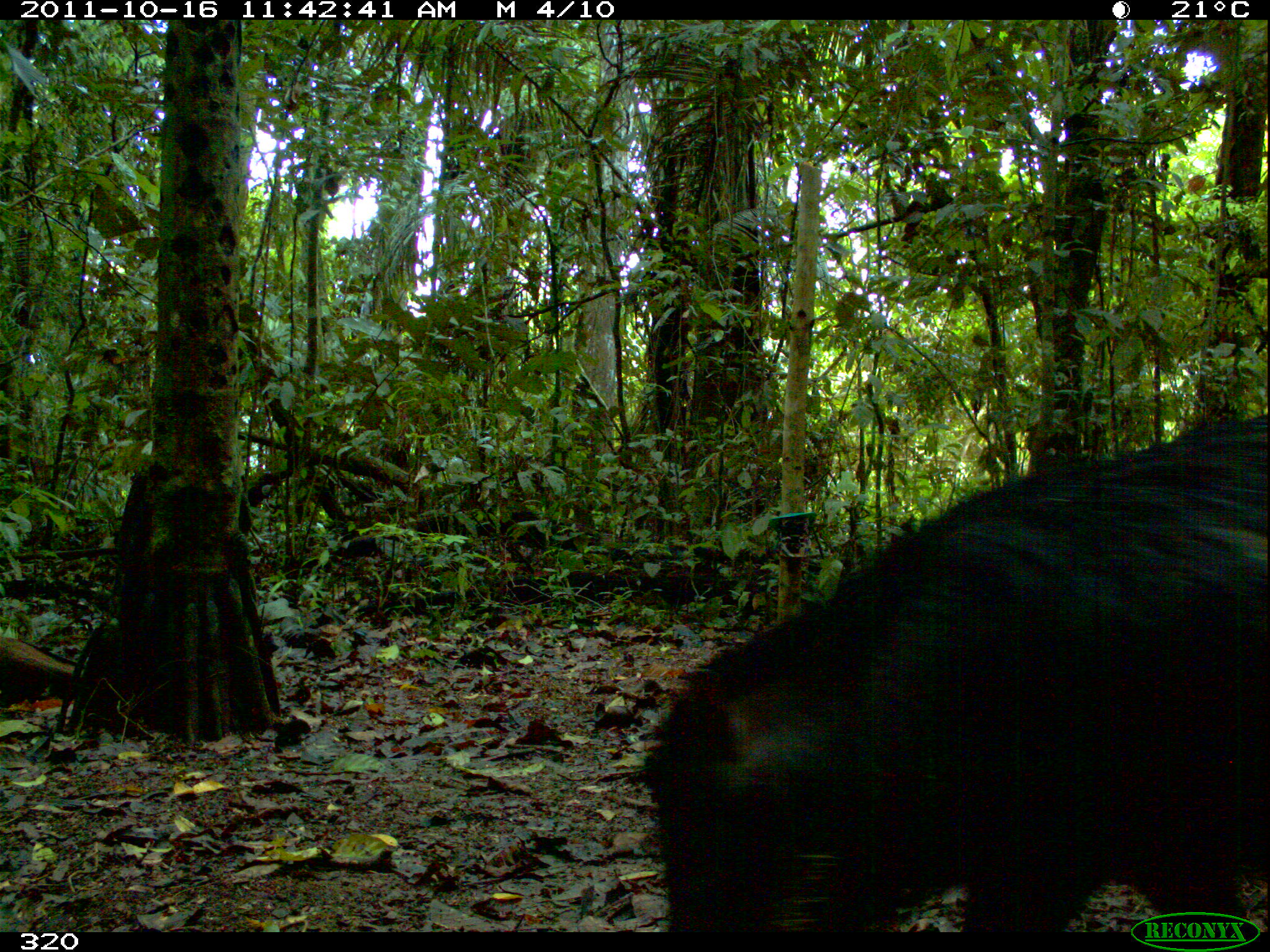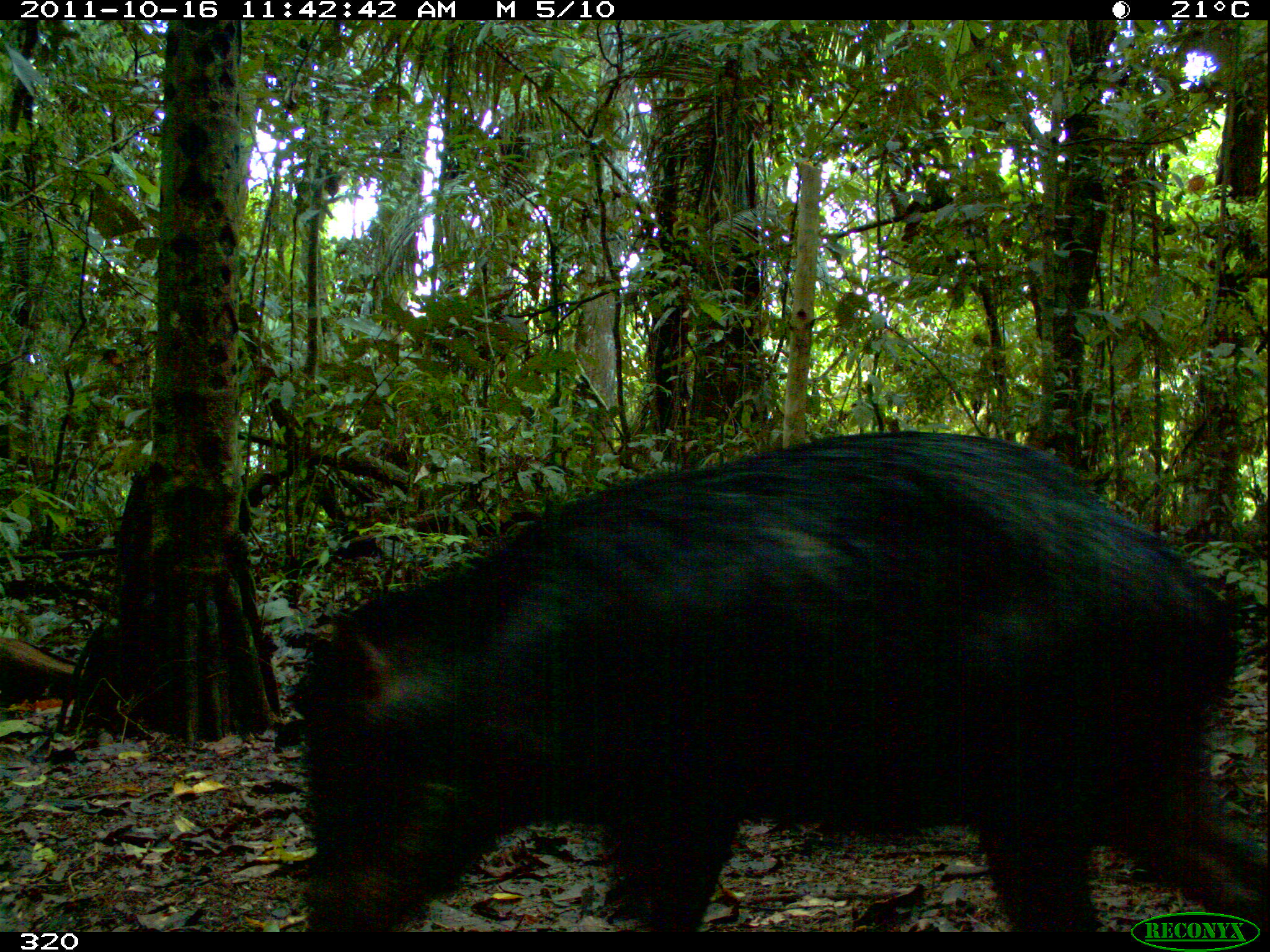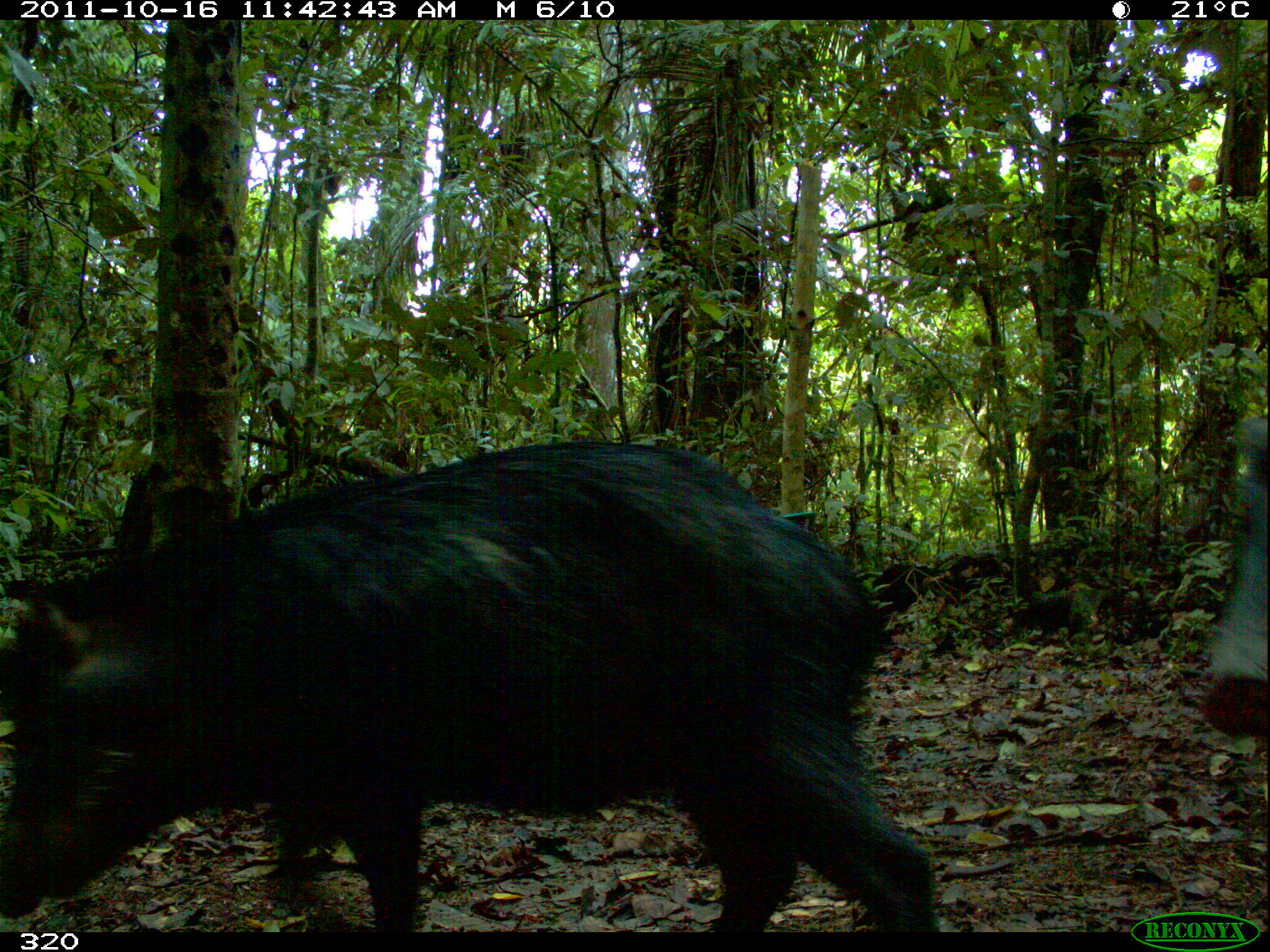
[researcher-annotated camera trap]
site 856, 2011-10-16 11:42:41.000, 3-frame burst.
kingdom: Animalia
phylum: Chordata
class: Mammalia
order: Artiodactyla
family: Tayassuidae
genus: Tayassu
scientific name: Tayassu pecari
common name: white-lipped peccary